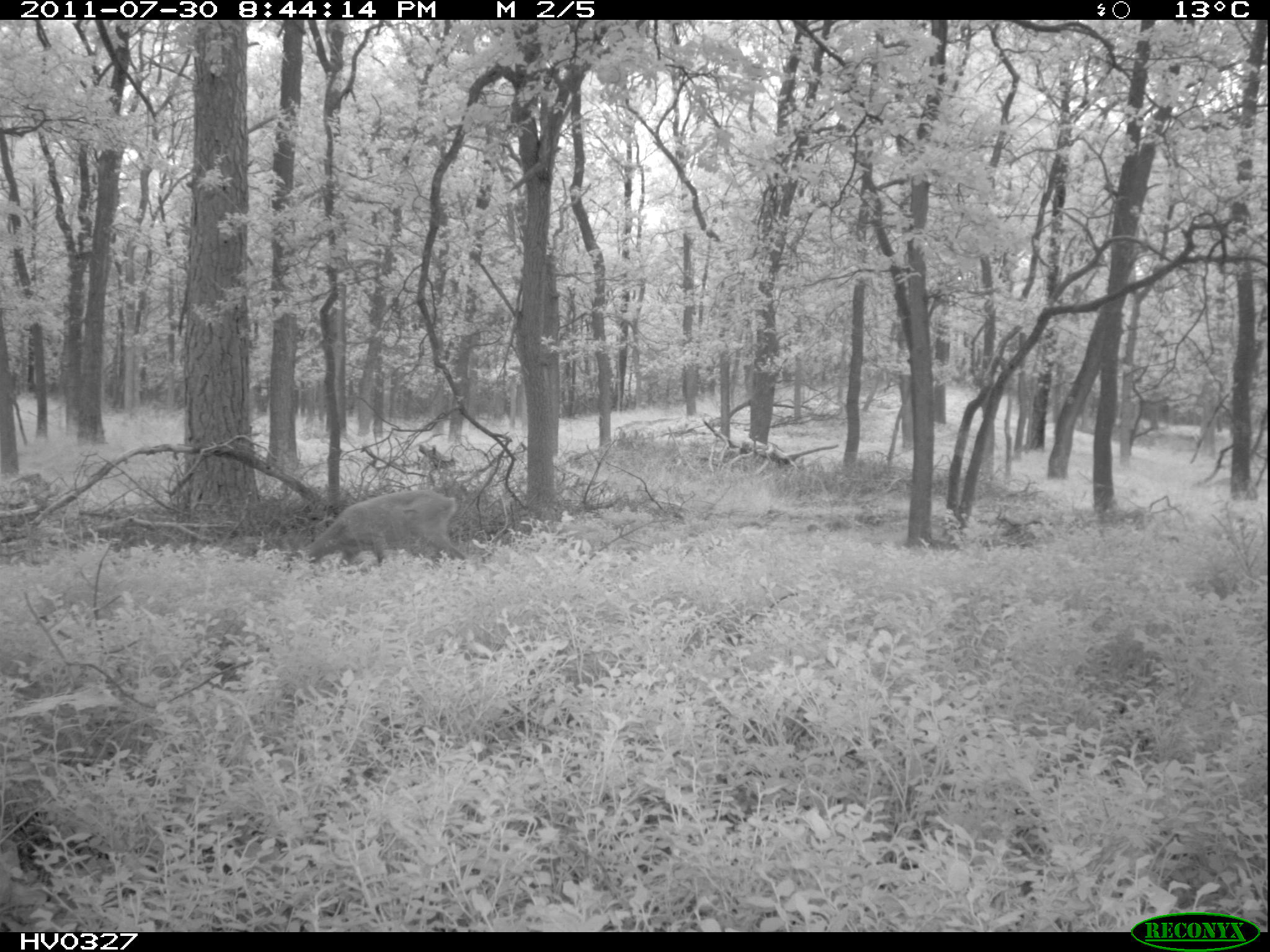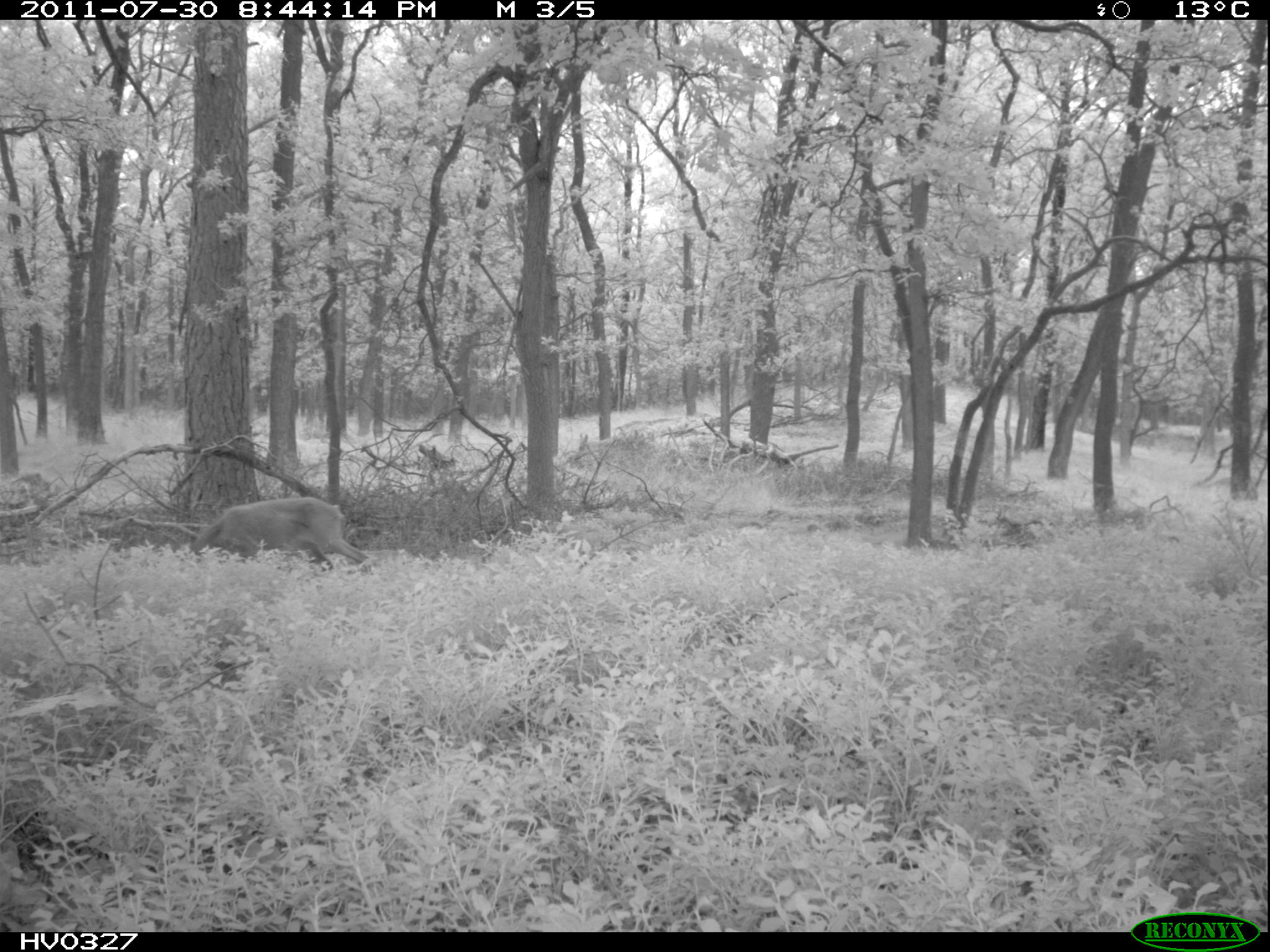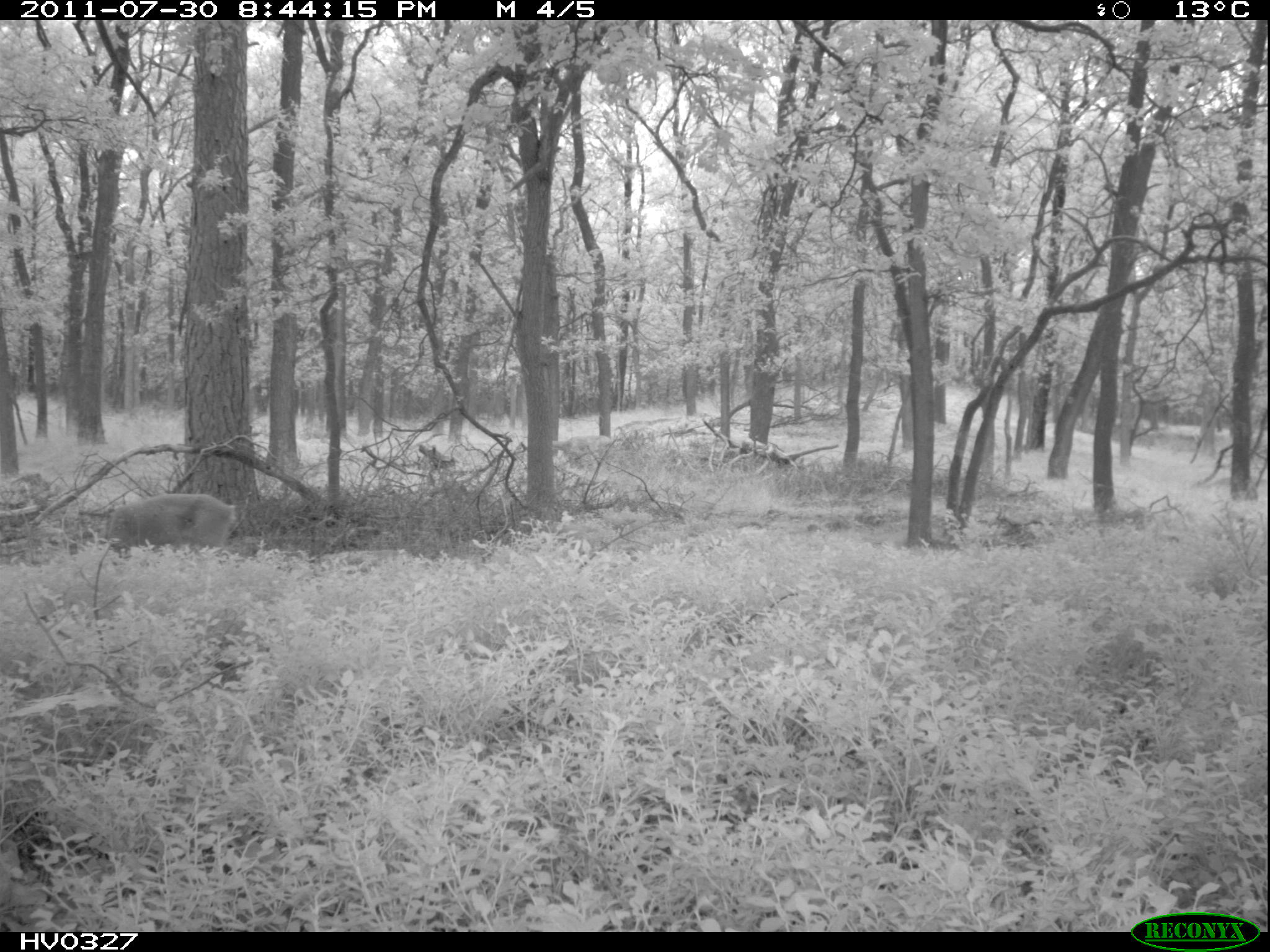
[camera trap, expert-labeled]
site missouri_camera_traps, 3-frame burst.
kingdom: Animalia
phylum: Chordata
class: Mammalia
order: Artiodactyla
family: Cervidae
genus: Capreolus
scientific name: Capreolus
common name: roe deer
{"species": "roe deer (Capreolus)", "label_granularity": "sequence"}